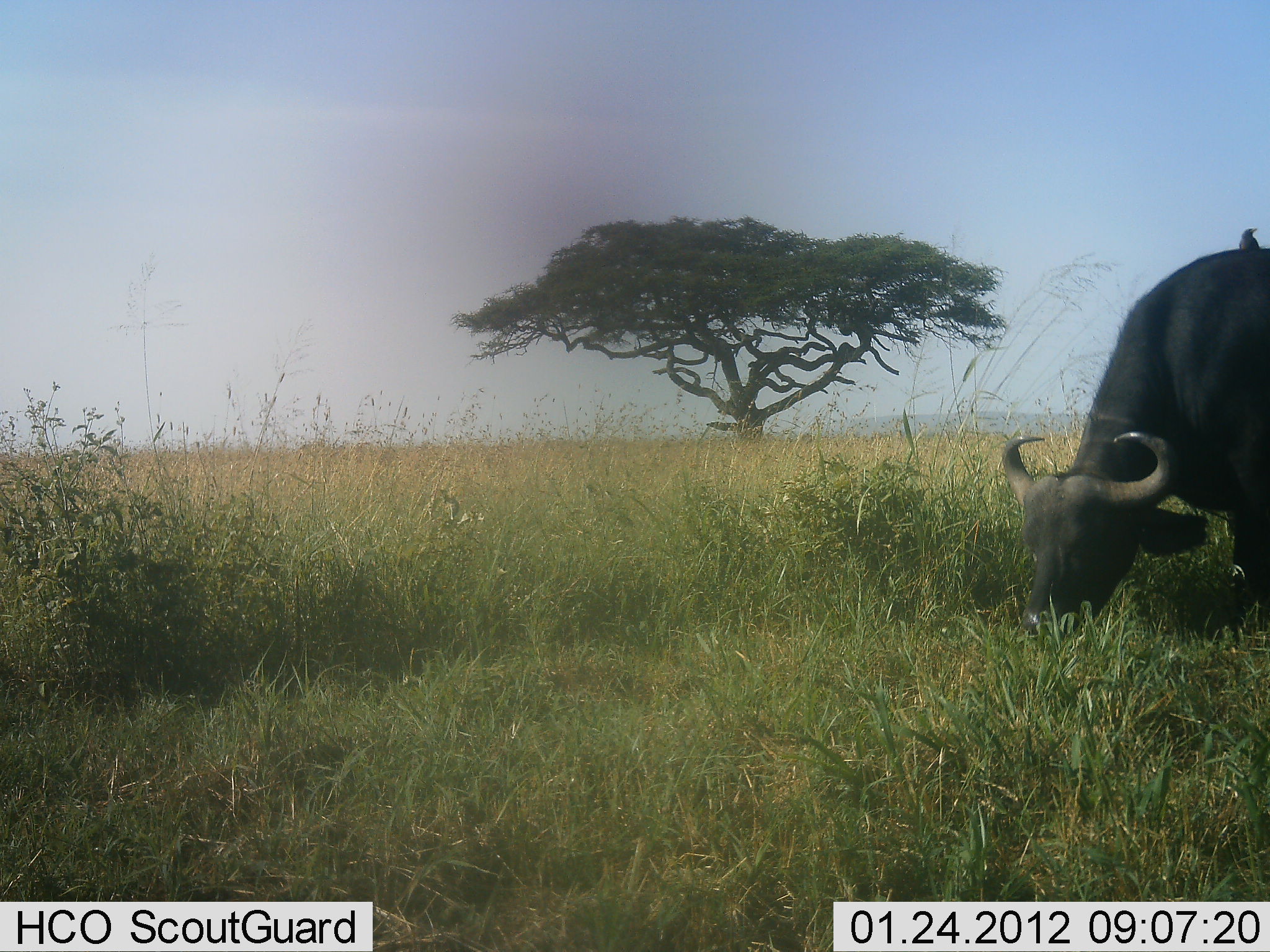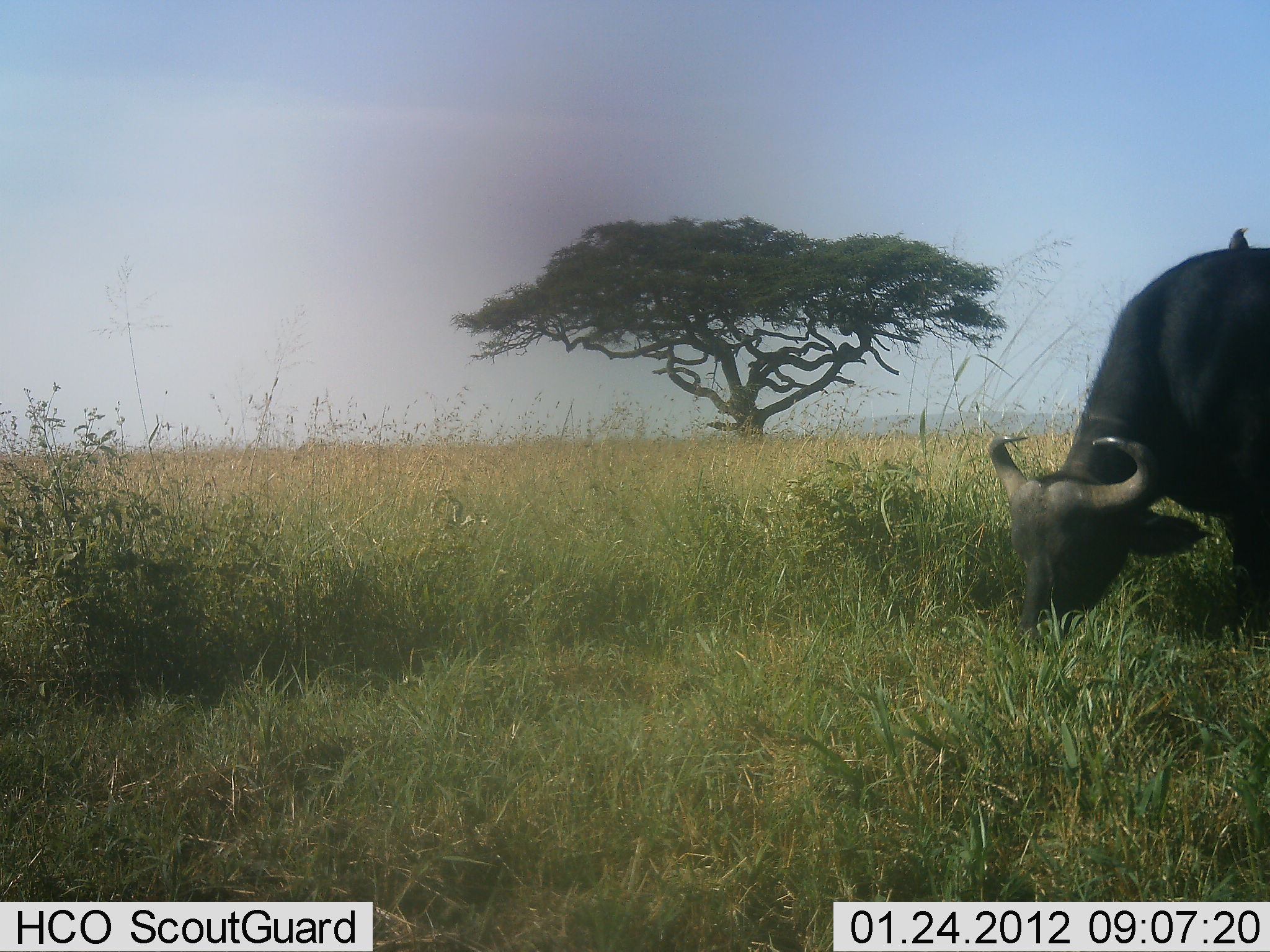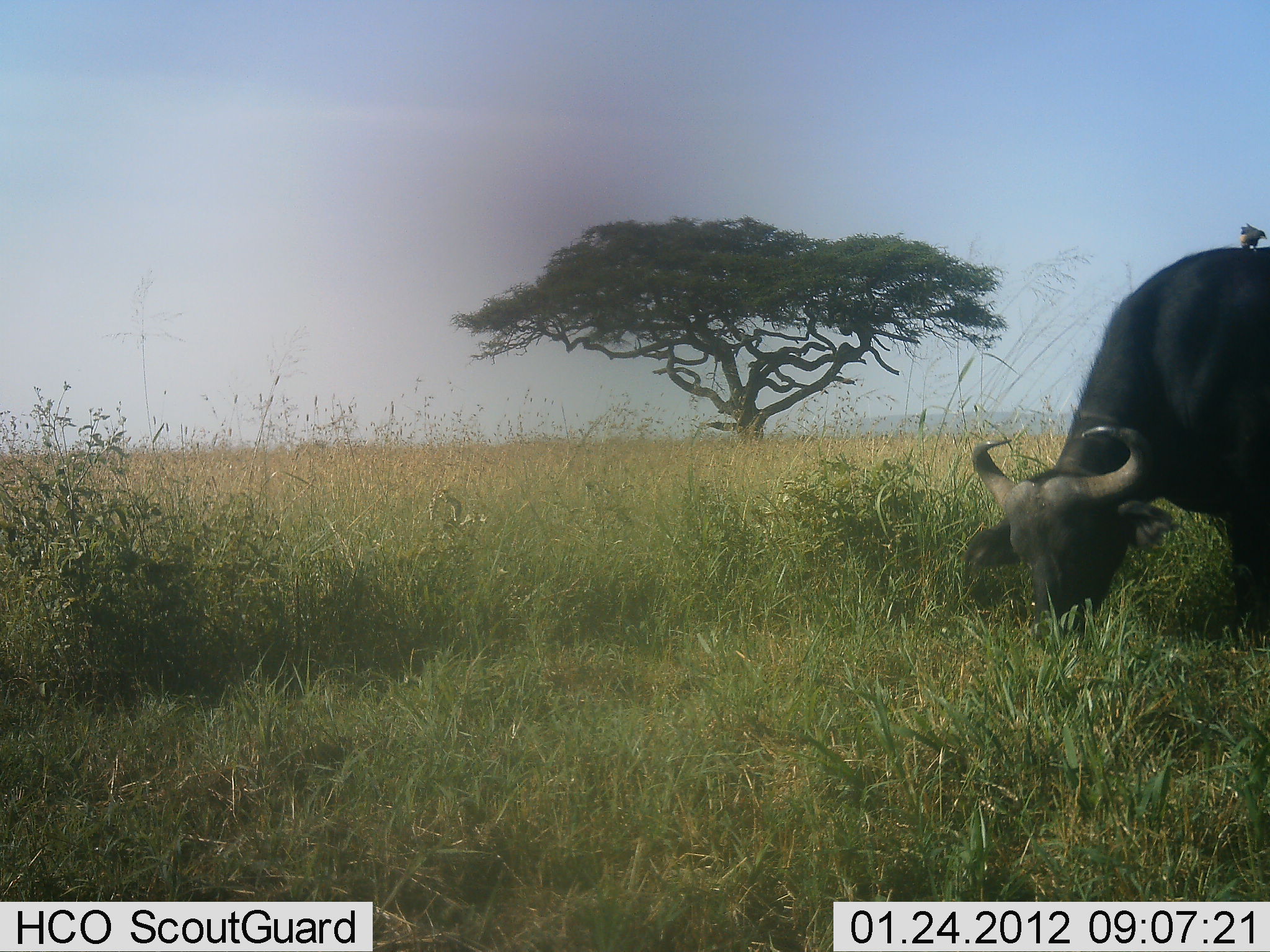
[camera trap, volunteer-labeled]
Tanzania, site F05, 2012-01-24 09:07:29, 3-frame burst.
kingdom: Animalia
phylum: Chordata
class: Mammalia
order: Artiodactyla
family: Bovidae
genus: Syncerus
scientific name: Syncerus caffer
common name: cape buffalo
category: buffalo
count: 1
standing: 21%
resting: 0%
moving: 0%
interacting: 0%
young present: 0%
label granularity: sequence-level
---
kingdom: Animalia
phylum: Chordata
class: Aves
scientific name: Aves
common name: bird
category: otherbird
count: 1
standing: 78%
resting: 13%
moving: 0%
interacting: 13%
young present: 0%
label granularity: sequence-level